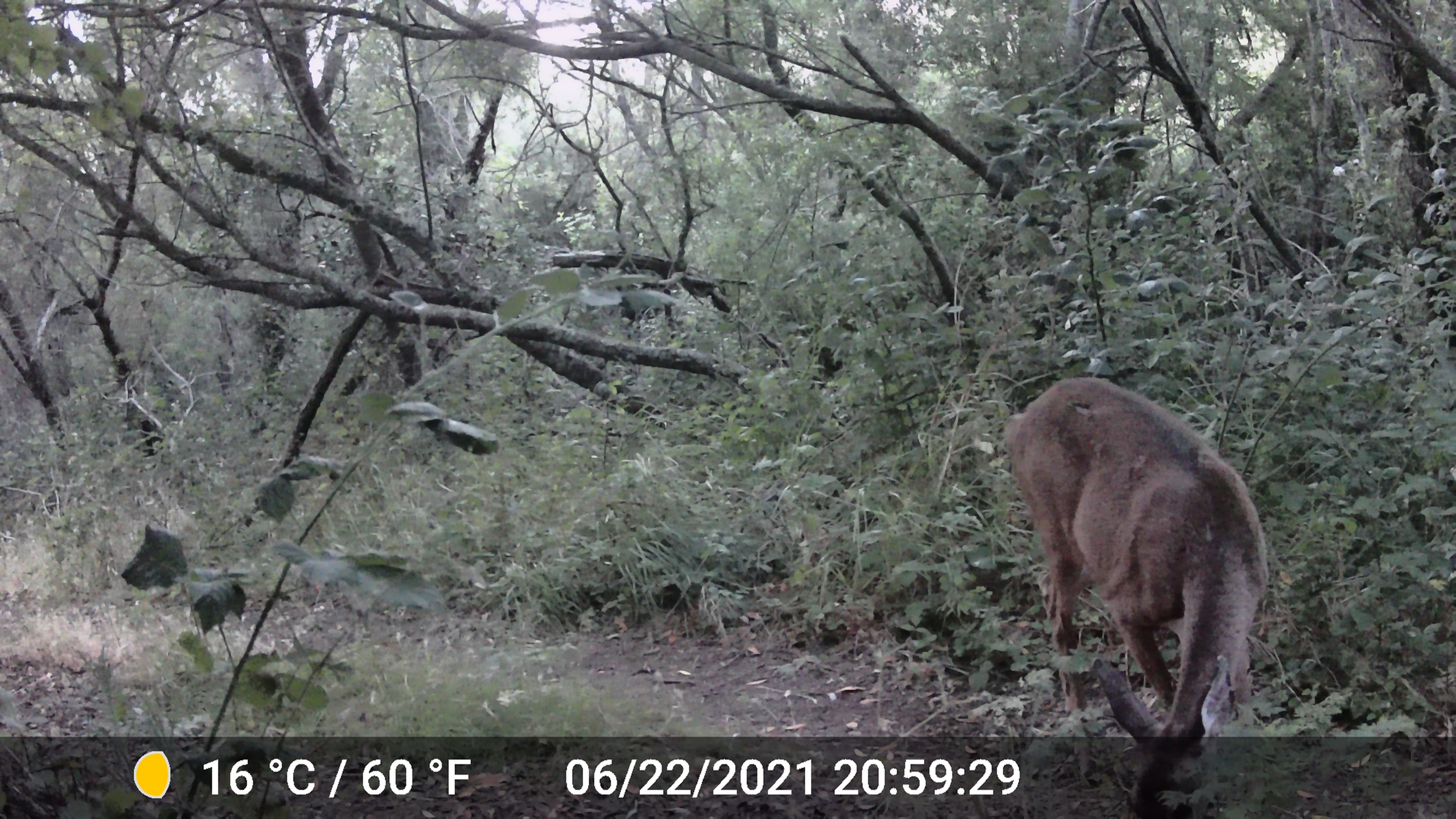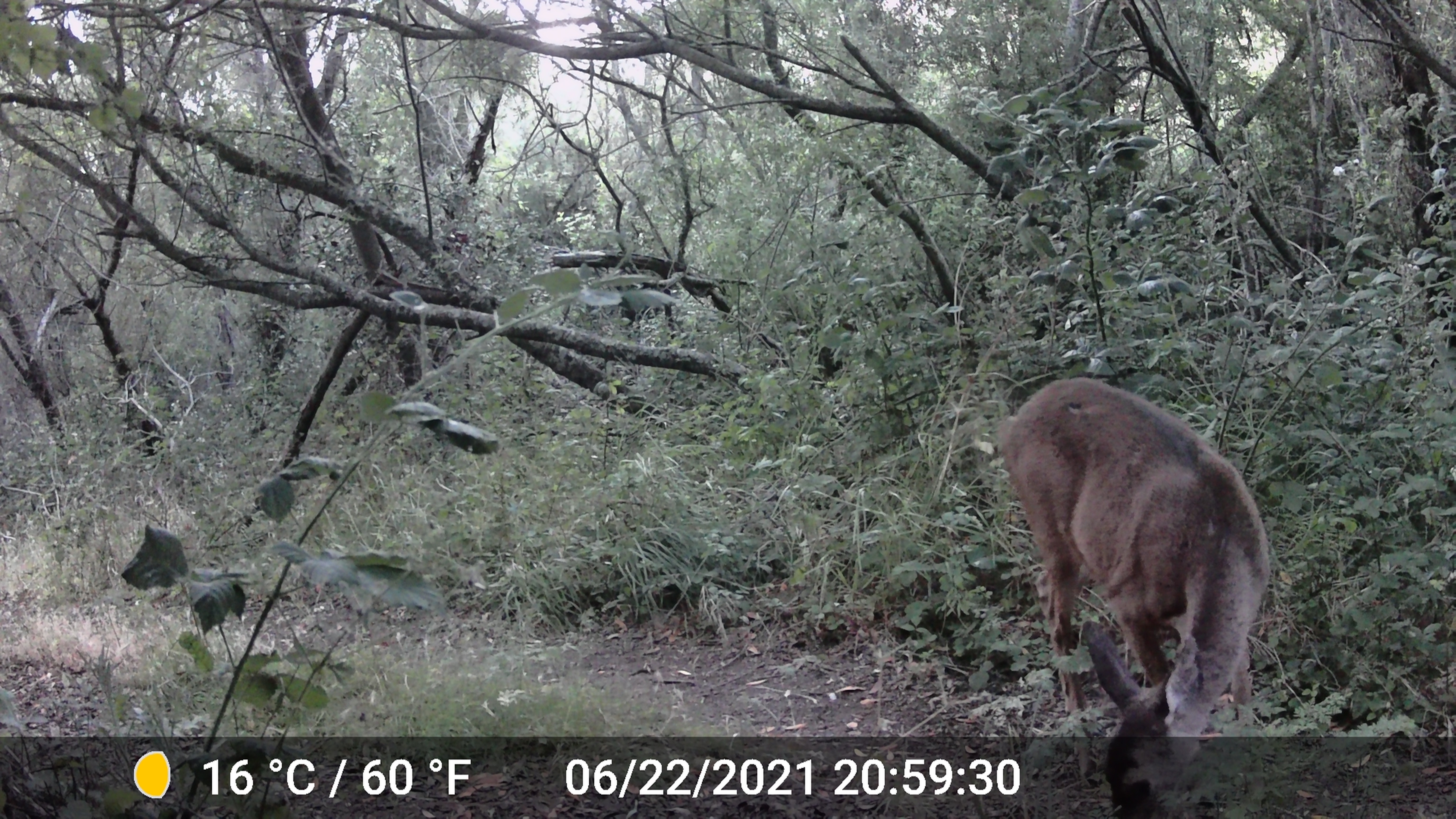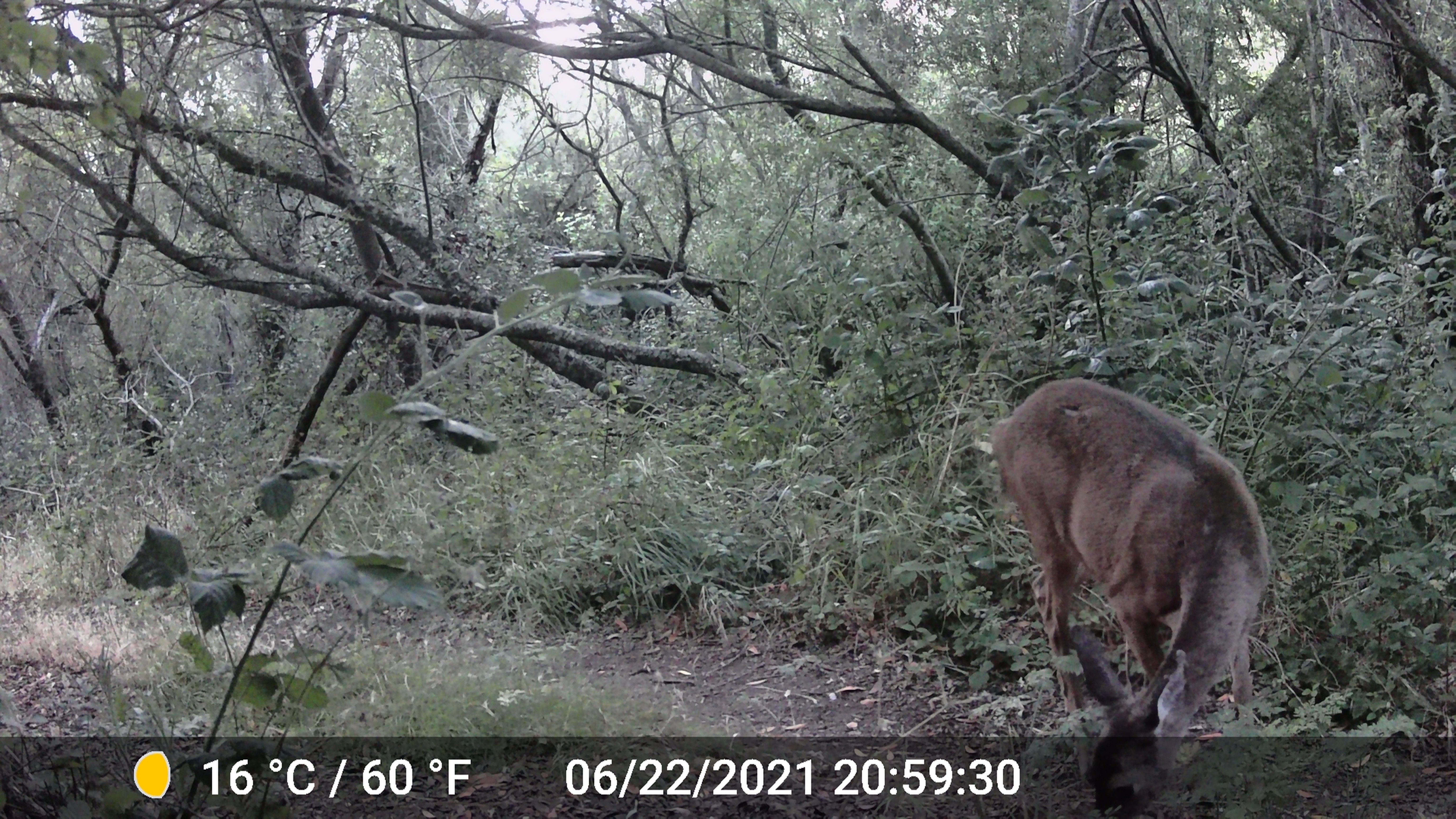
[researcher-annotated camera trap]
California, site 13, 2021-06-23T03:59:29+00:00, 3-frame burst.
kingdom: Animalia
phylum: Chordata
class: Mammalia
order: Artiodactyla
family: Cervidae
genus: Odocoileus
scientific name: Odocoileus hemionus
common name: mule deer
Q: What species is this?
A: Mule deer (Odocoileus hemionus).